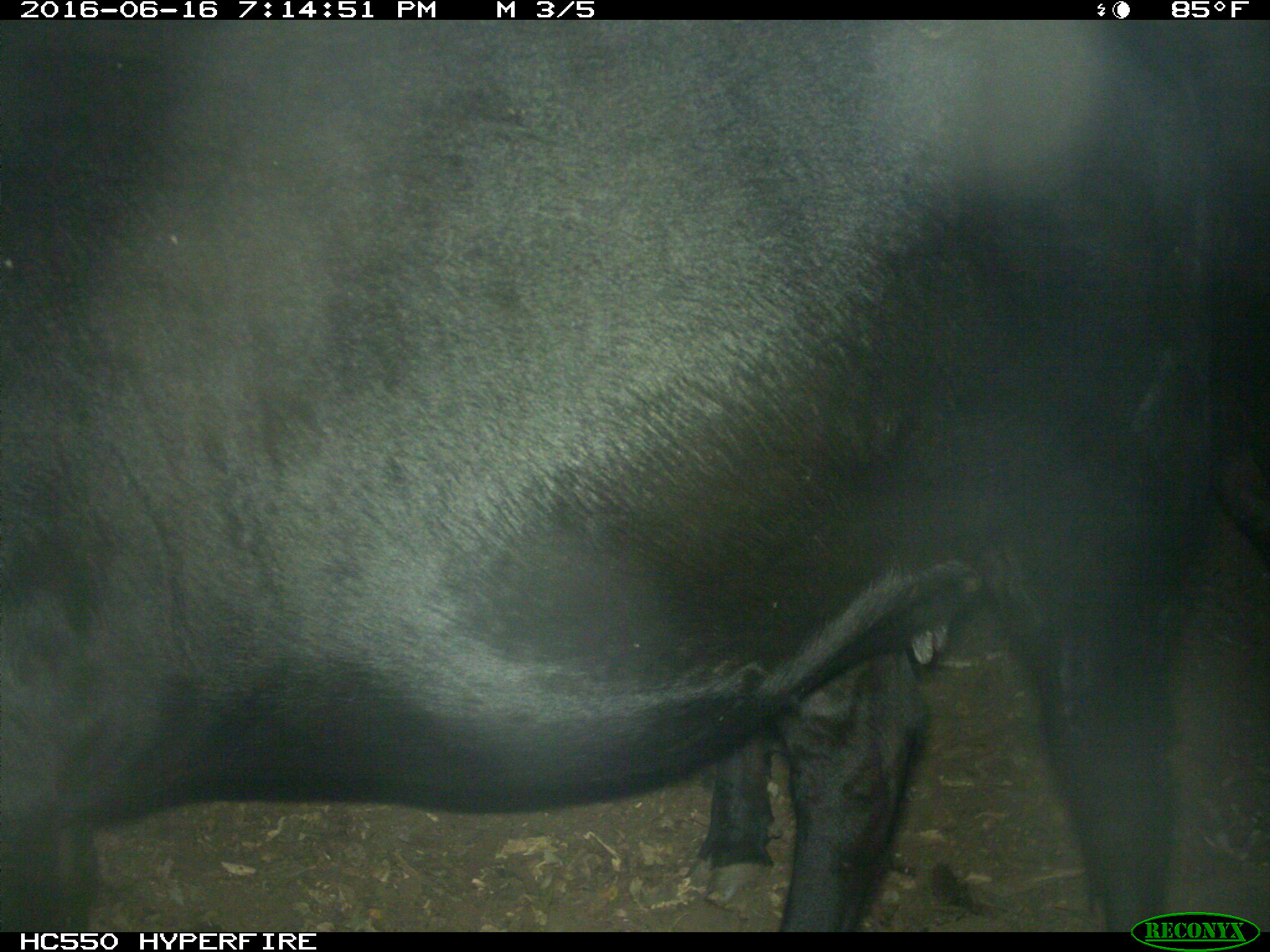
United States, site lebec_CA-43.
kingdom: Animalia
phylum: Chordata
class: Mammalia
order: Artiodactyla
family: Bovidae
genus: Bos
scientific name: Bos taurus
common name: domestic cow